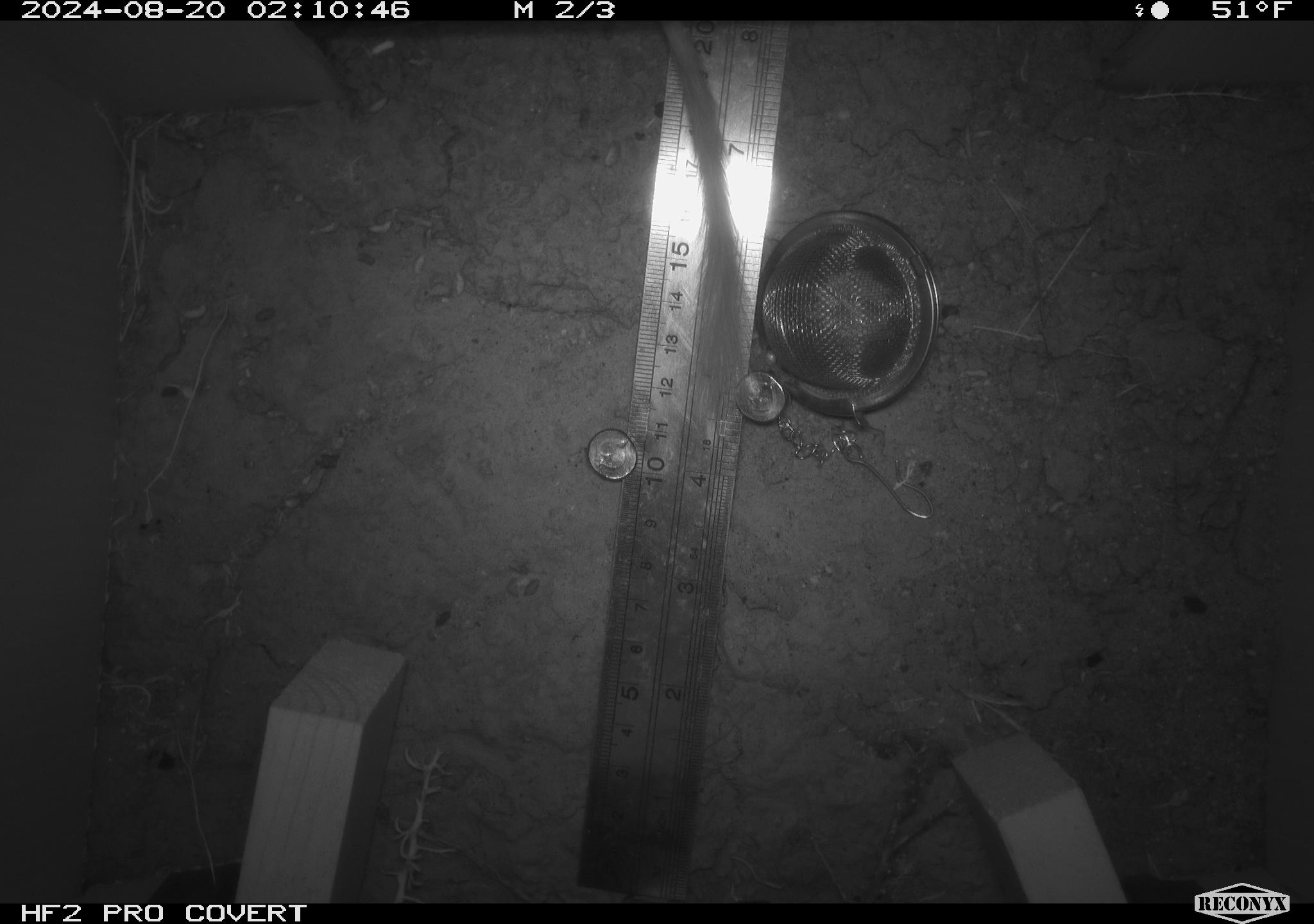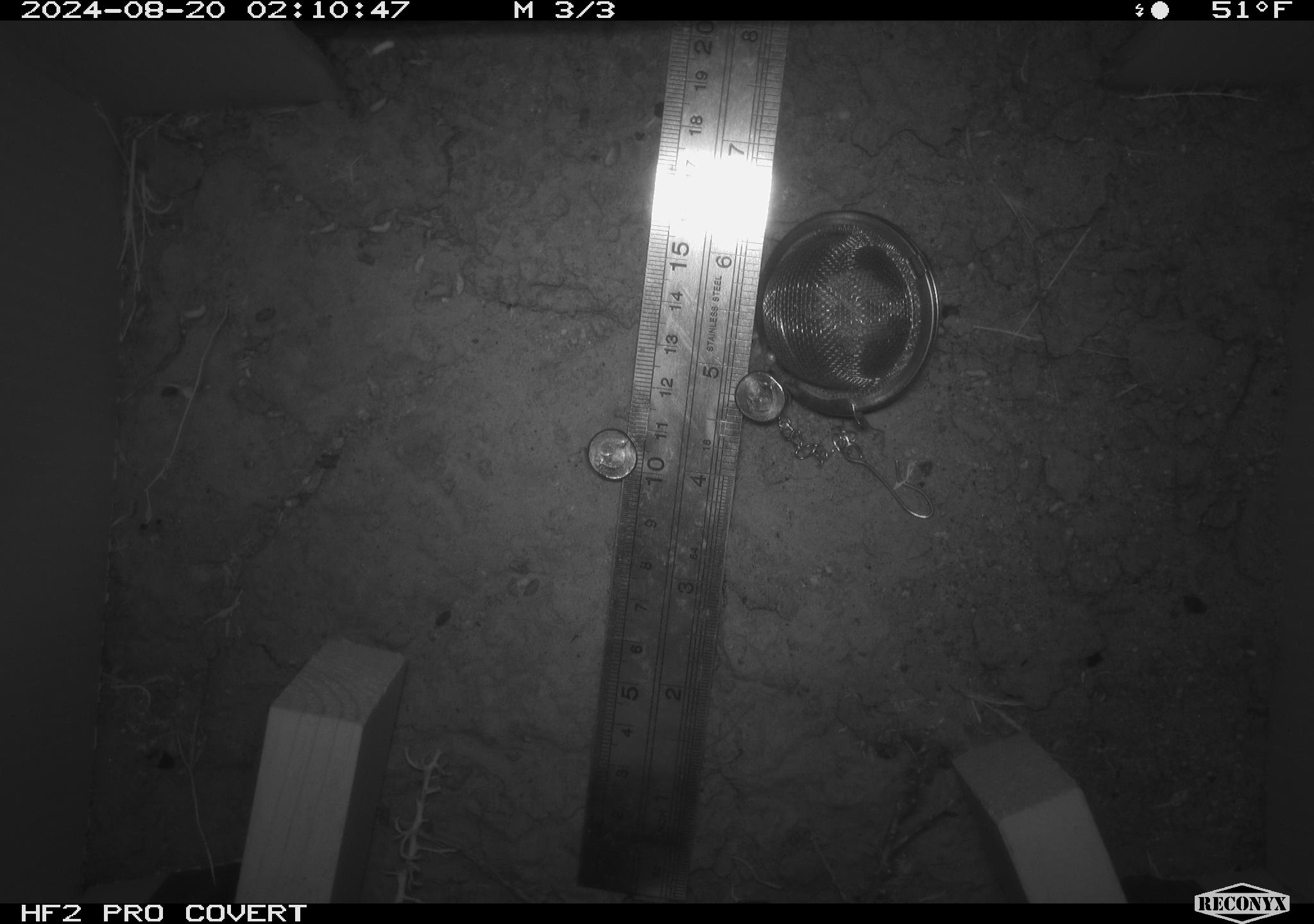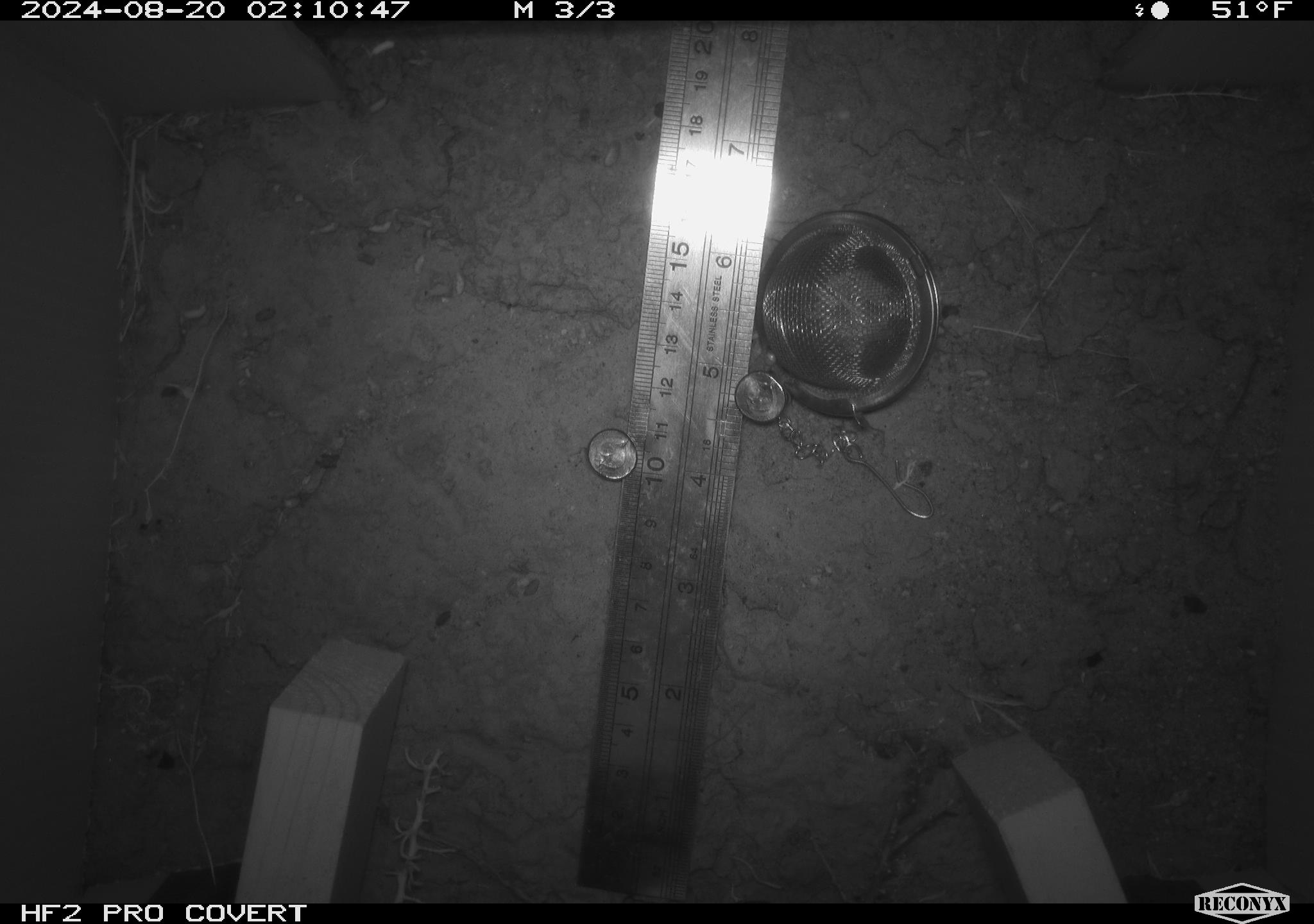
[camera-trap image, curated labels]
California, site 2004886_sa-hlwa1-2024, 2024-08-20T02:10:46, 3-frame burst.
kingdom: Animalia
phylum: Chordata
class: Mammalia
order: Rodentia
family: Heteromyidae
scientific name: Heteromyidae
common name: kangaroo rats and pocket mice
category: heteromyidae family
Heteromyidae family (kangaroo rats and pocket mice) (Heteromyidae).